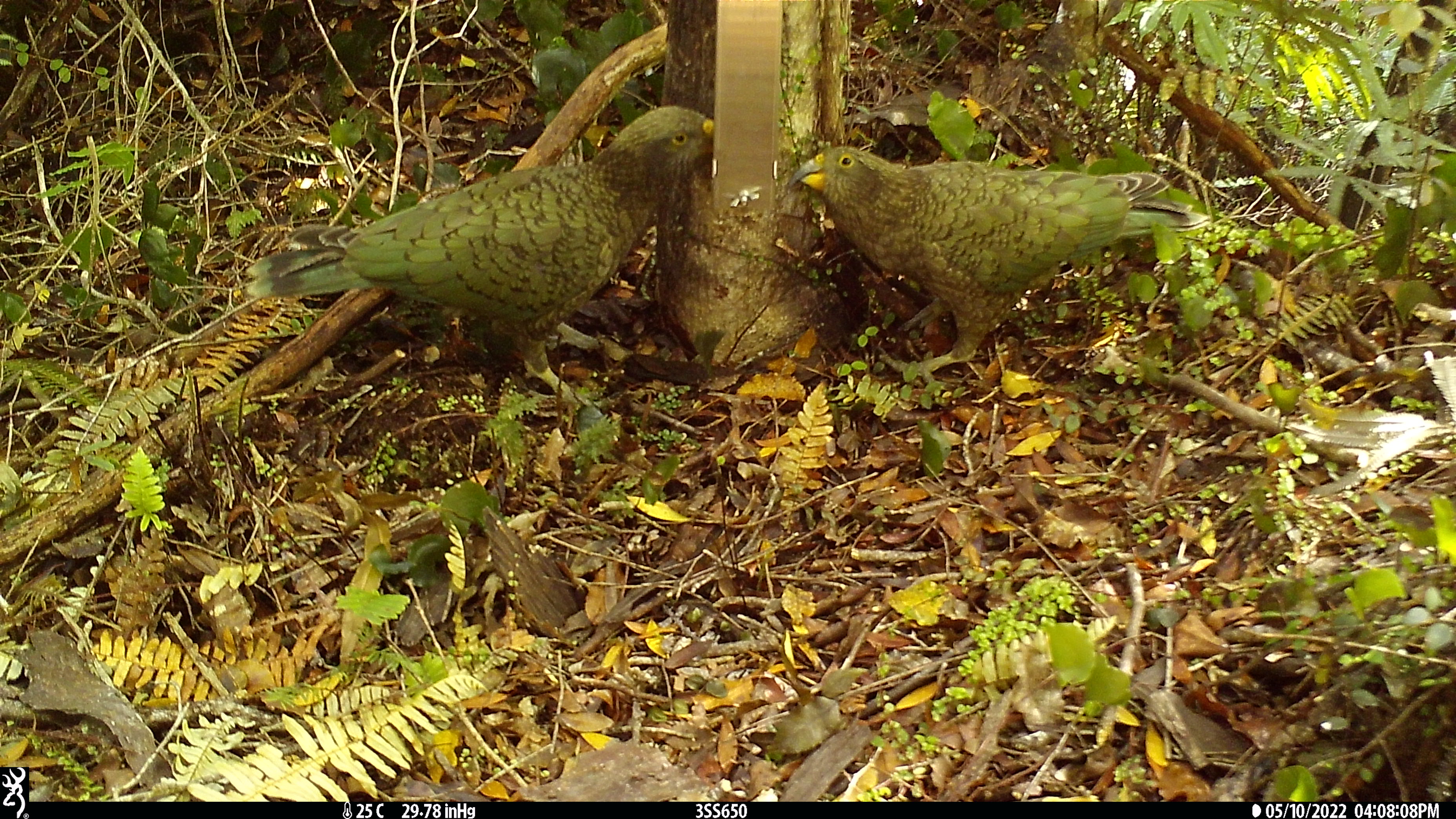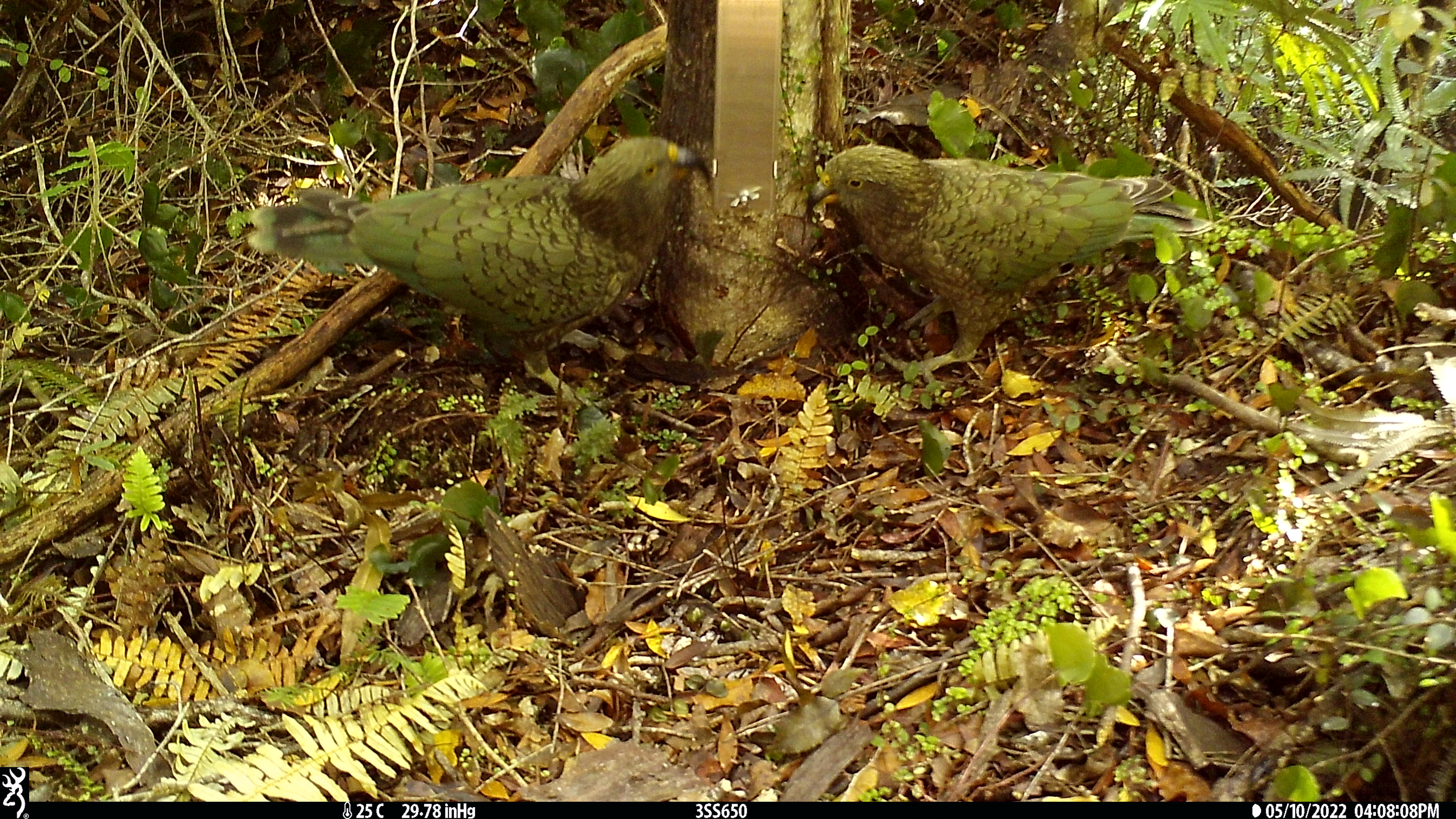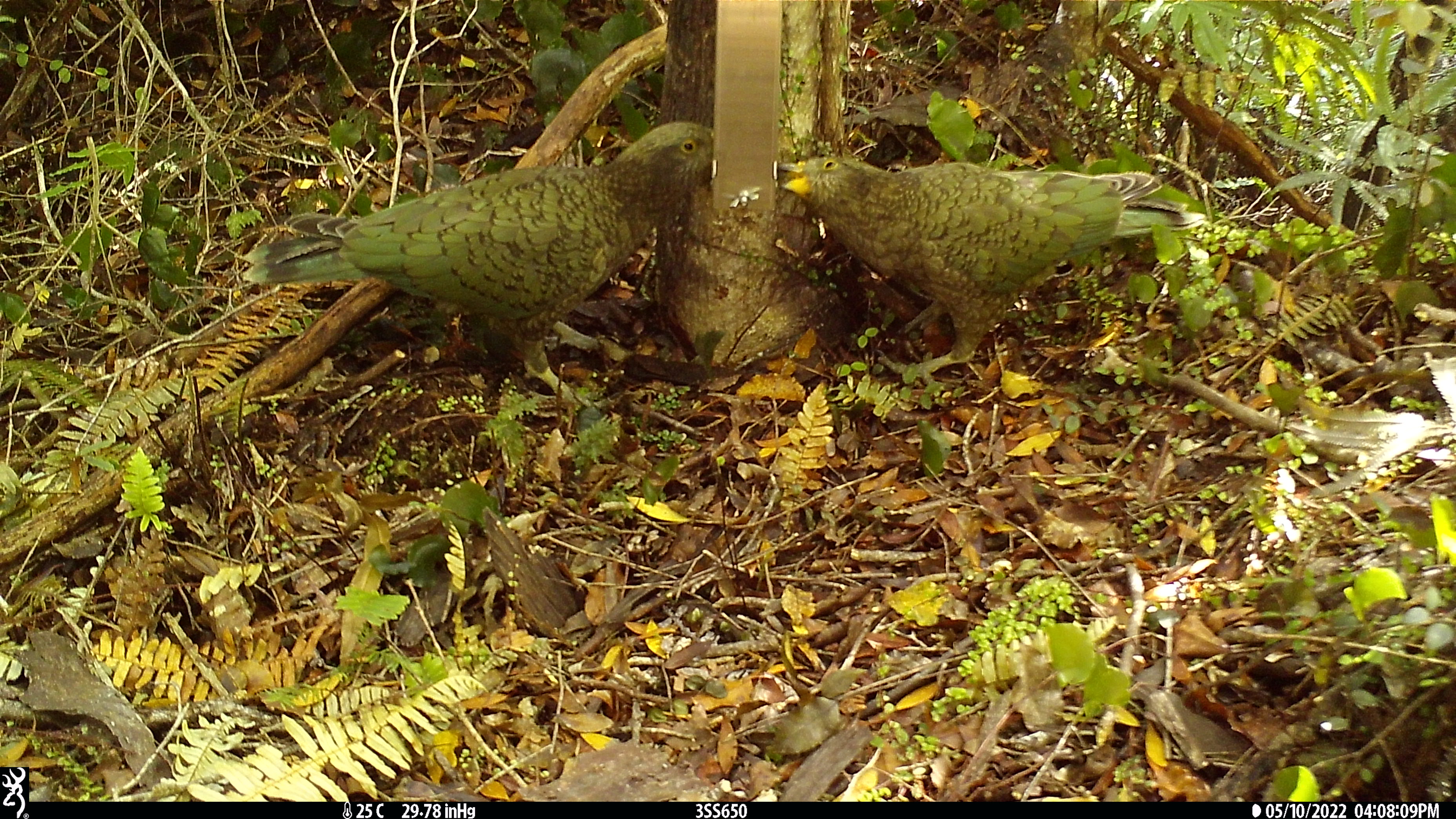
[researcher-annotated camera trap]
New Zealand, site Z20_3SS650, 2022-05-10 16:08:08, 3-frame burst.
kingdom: Animalia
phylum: Chordata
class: Aves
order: Psittaciformes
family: Strigopidae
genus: Nestor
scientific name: Nestor notabilis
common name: kea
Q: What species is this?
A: Kea (Nestor notabilis).